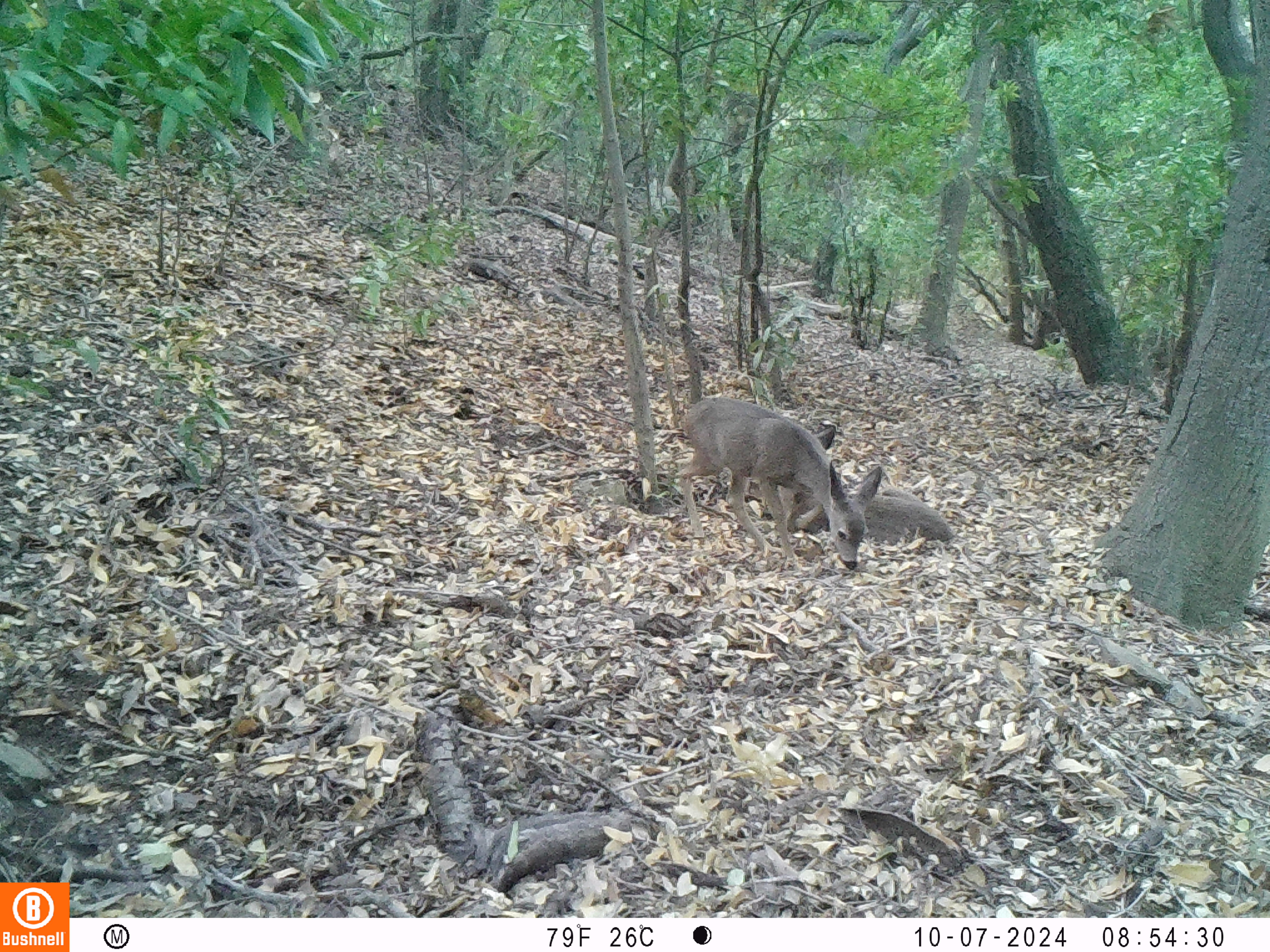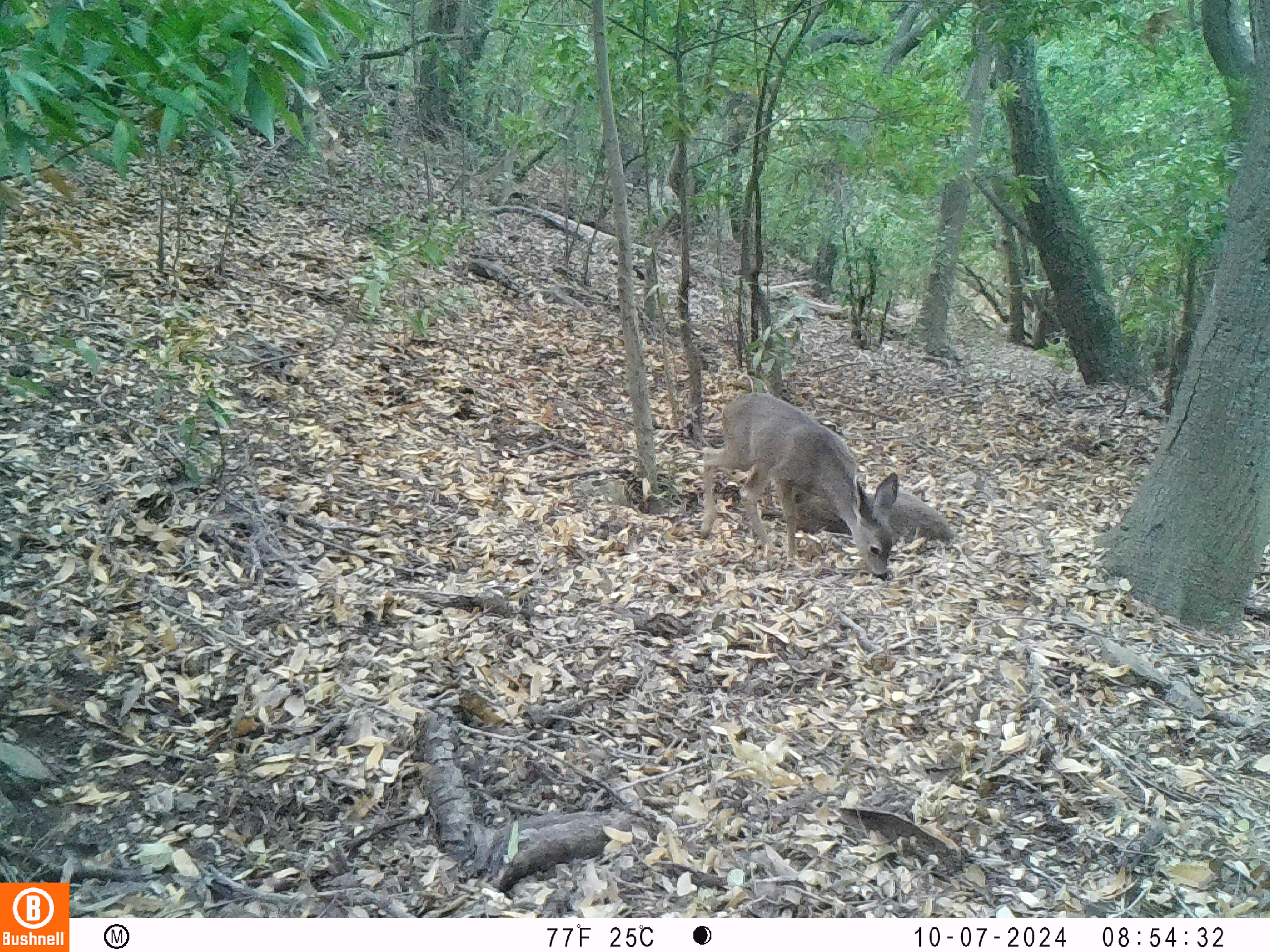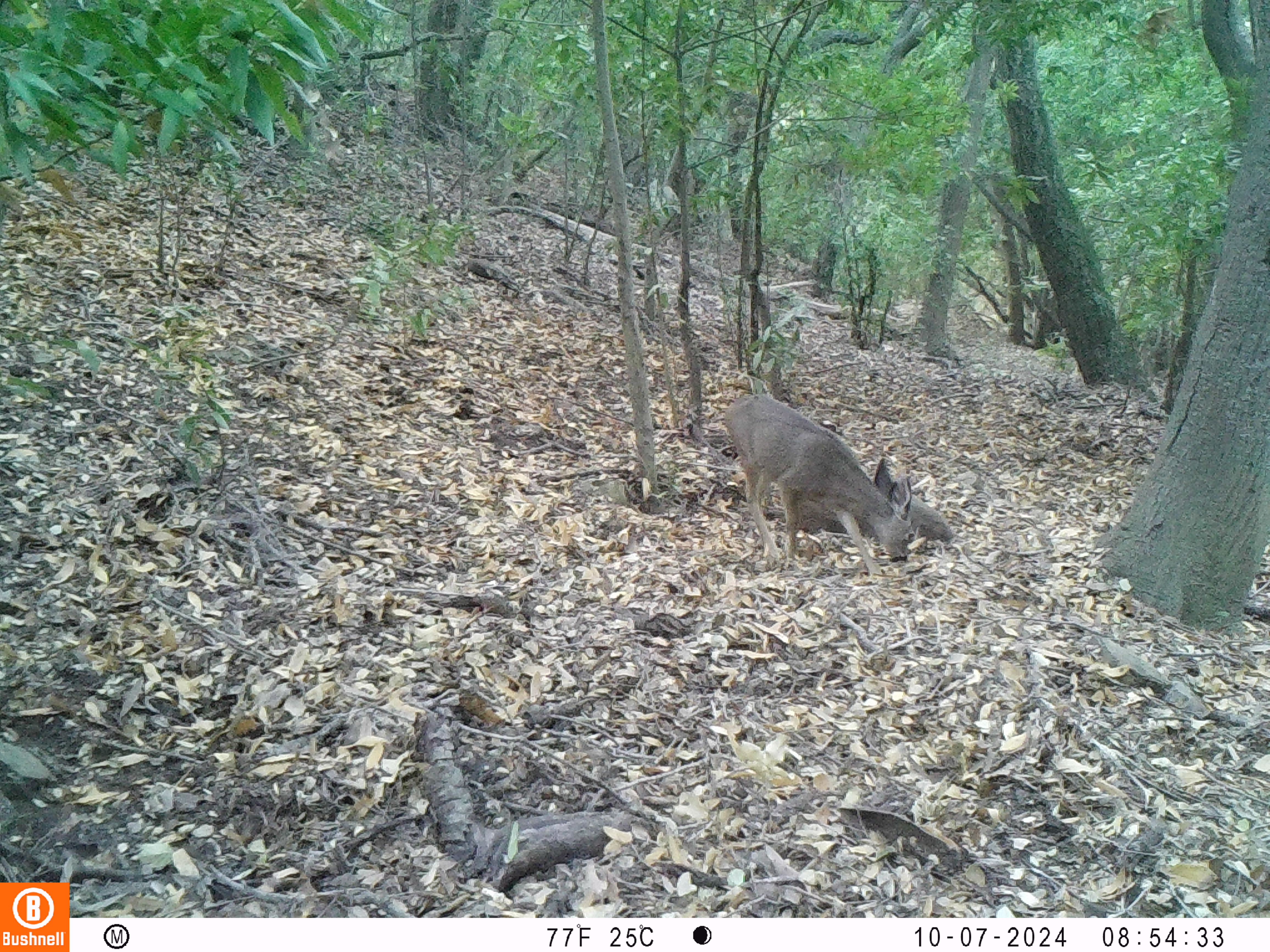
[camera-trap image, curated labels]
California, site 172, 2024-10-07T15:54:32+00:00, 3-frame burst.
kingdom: Animalia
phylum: Chordata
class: Mammalia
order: Artiodactyla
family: Cervidae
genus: Odocoileus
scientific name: Odocoileus hemionus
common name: mule deer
Mule deer (Odocoileus hemionus).